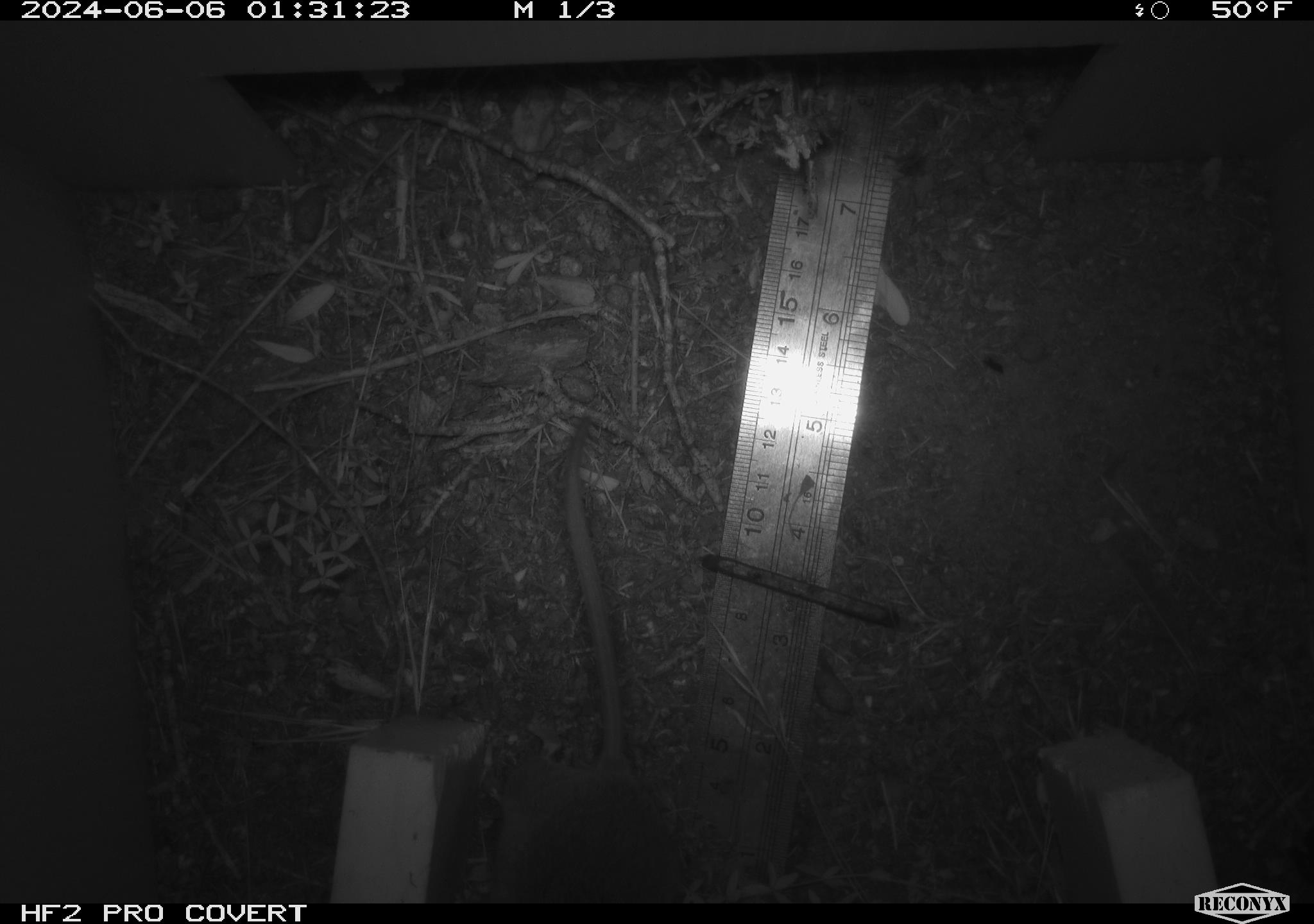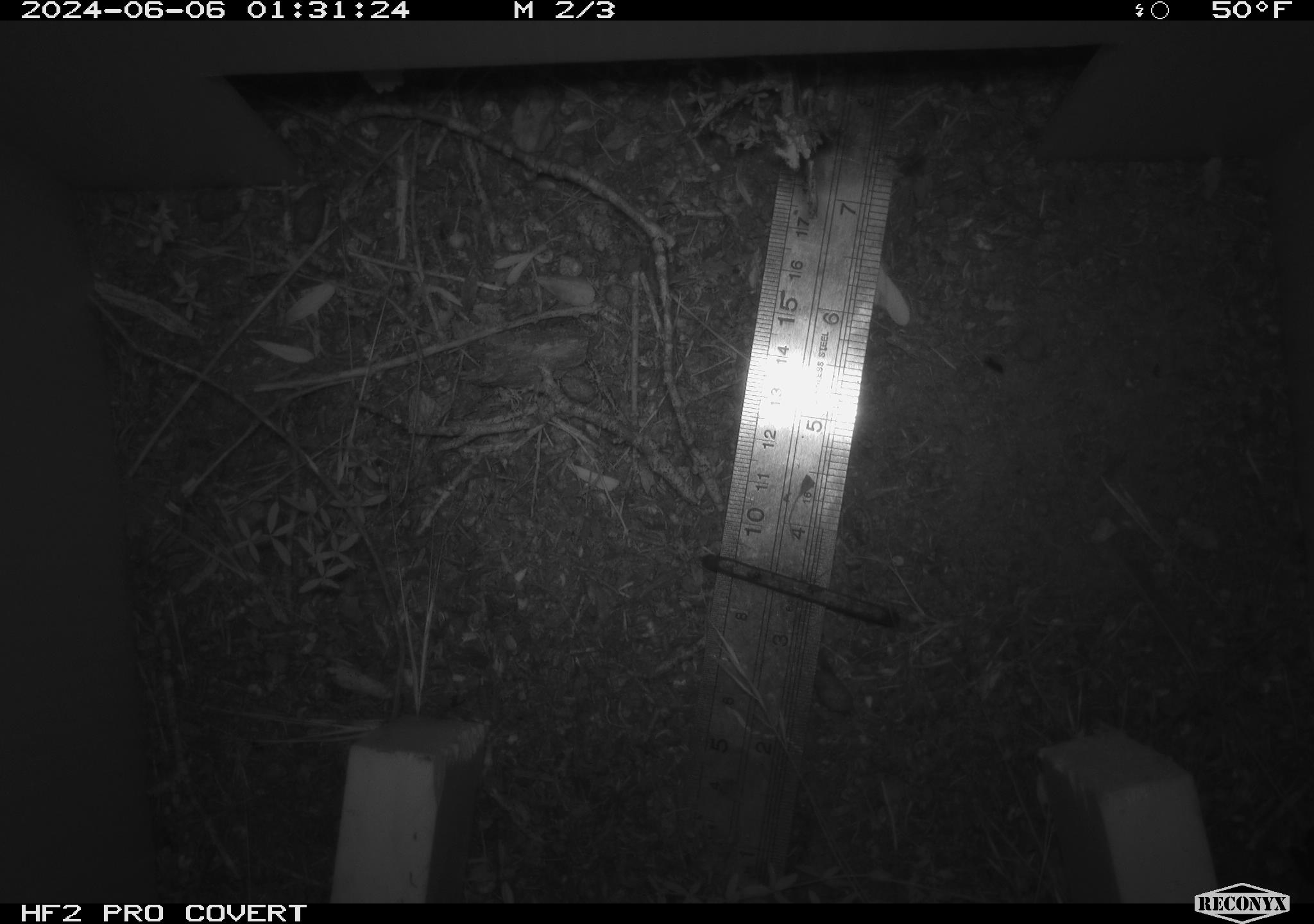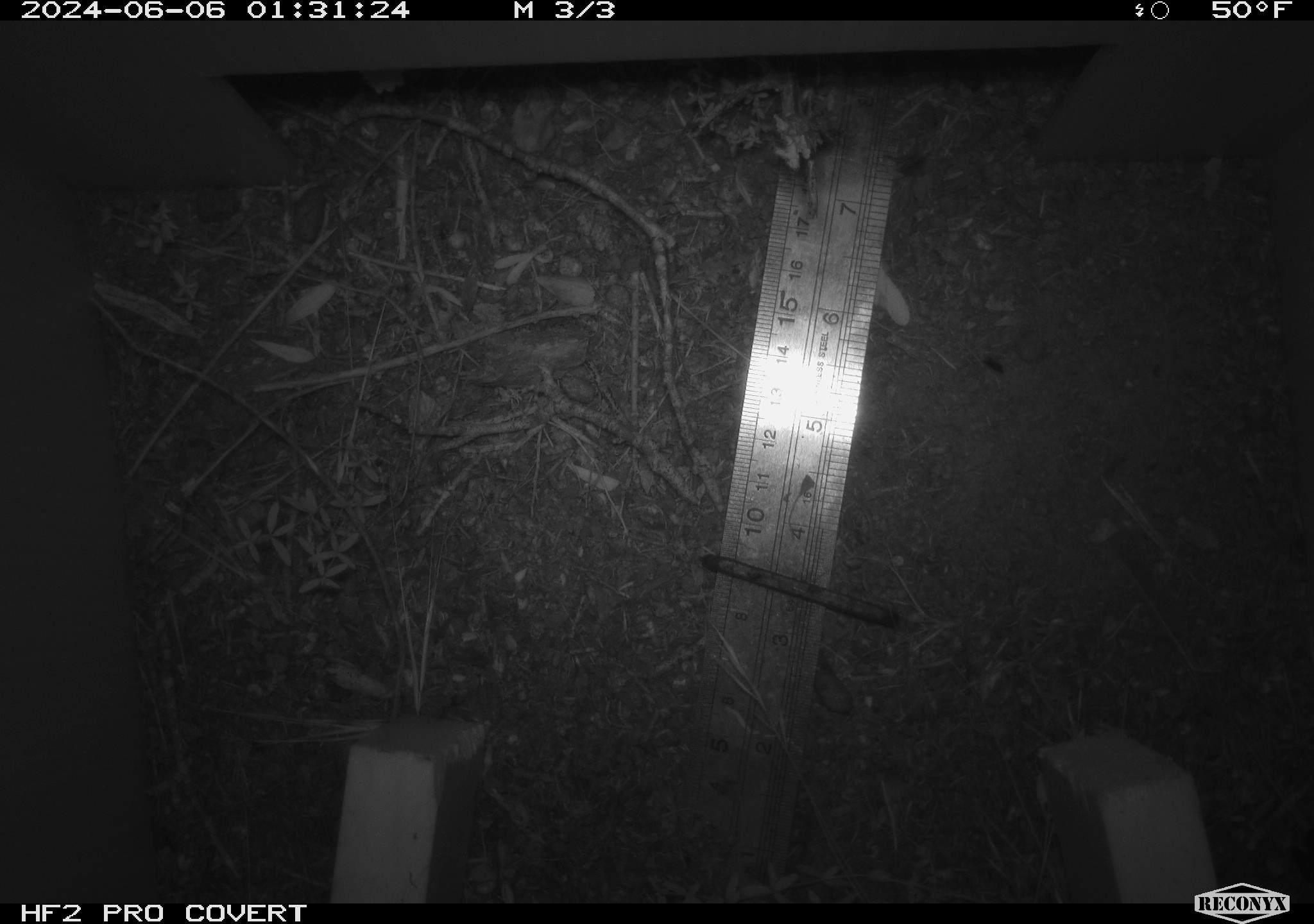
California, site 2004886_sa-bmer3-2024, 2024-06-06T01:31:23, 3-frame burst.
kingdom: Animalia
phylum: Chordata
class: Mammalia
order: Rodentia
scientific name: Rodentia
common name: mouse species